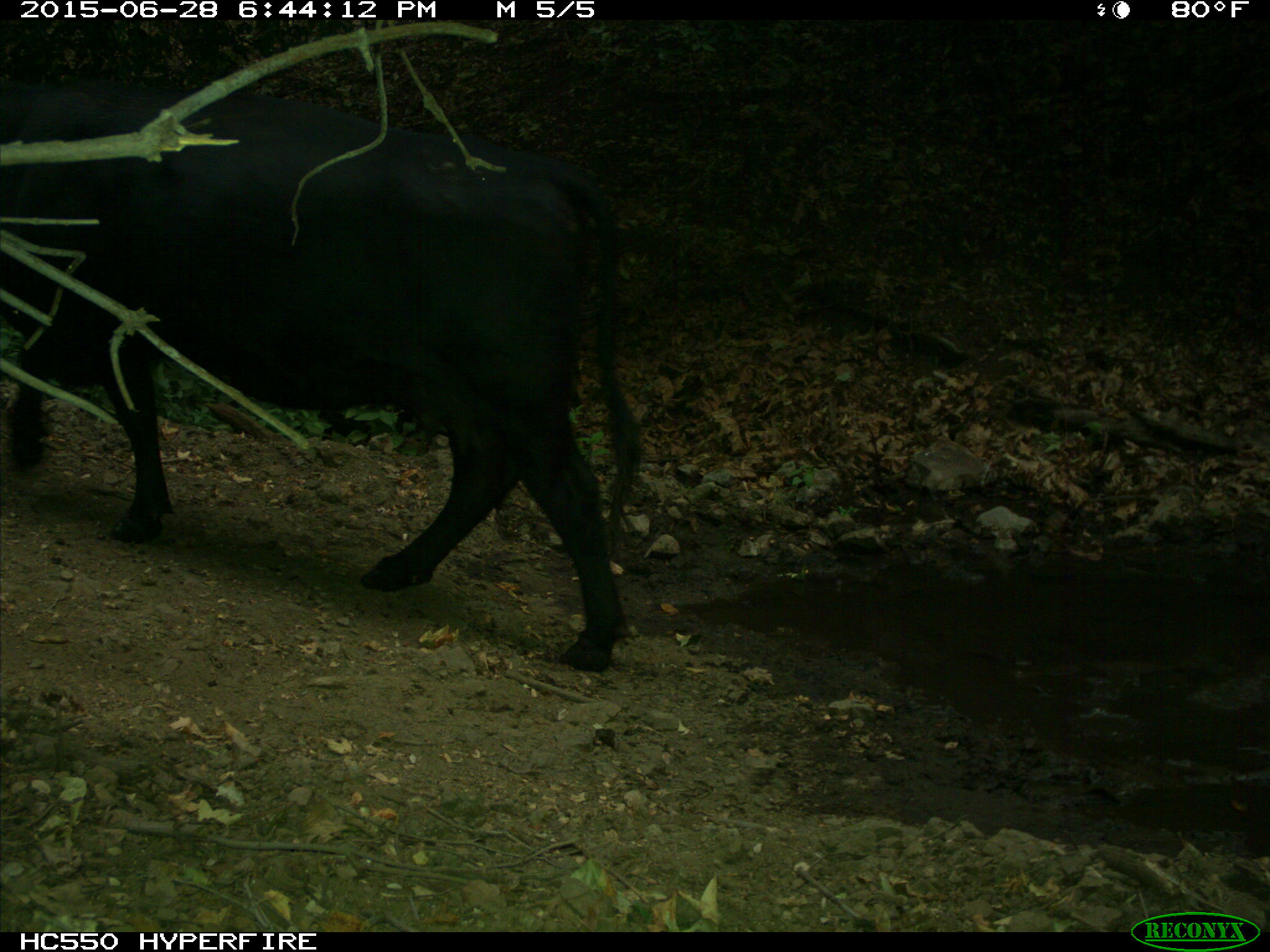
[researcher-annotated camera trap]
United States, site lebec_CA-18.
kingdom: Animalia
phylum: Chordata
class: Mammalia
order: Artiodactyla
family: Bovidae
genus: Bos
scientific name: Bos taurus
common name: domestic cow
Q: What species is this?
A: Bos taurus (domestic cow).